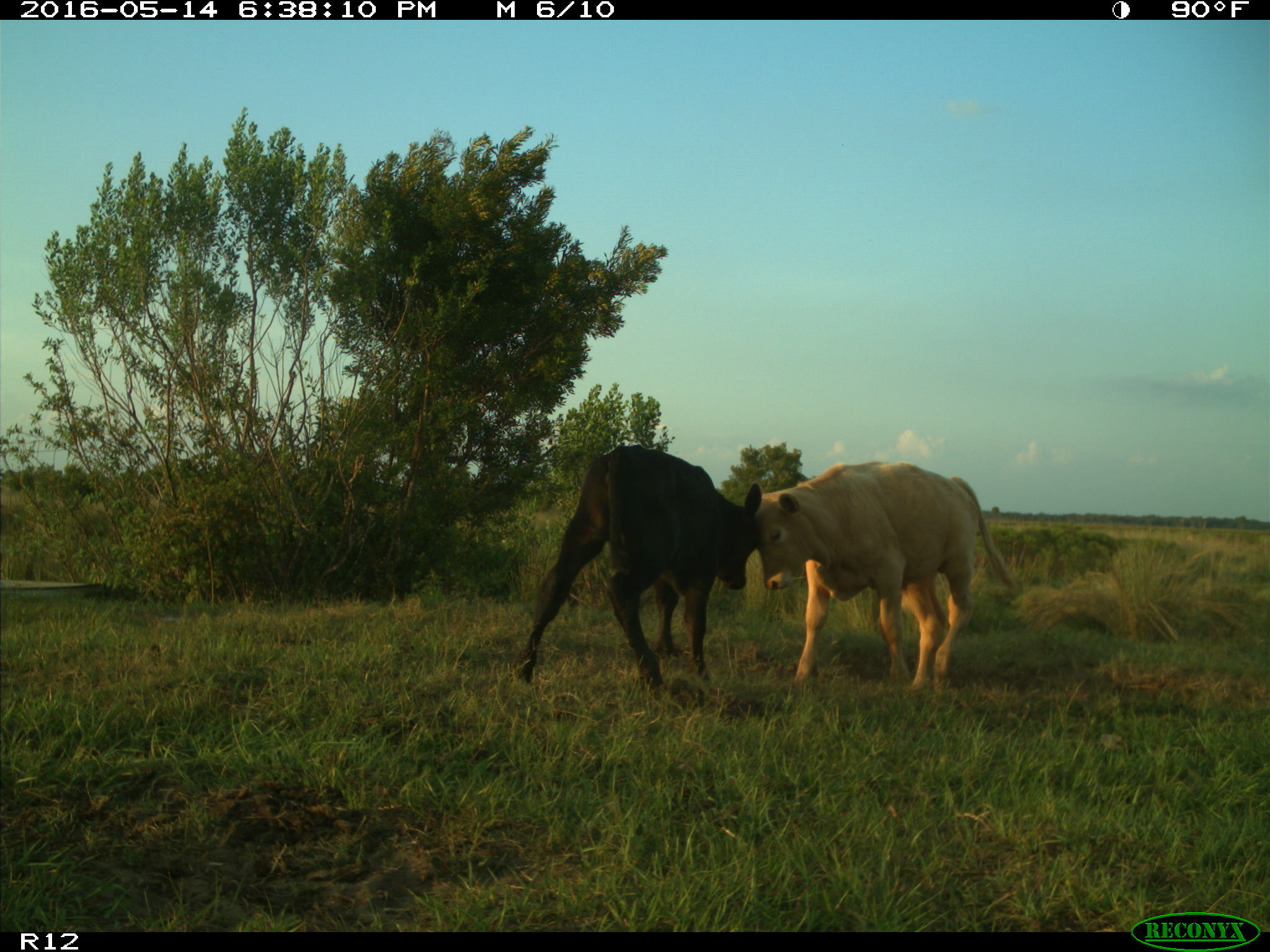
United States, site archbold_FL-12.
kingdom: Animalia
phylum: Chordata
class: Mammalia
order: Artiodactyla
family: Bovidae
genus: Bos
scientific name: Bos taurus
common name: domestic cow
Bos taurus (domestic cow).